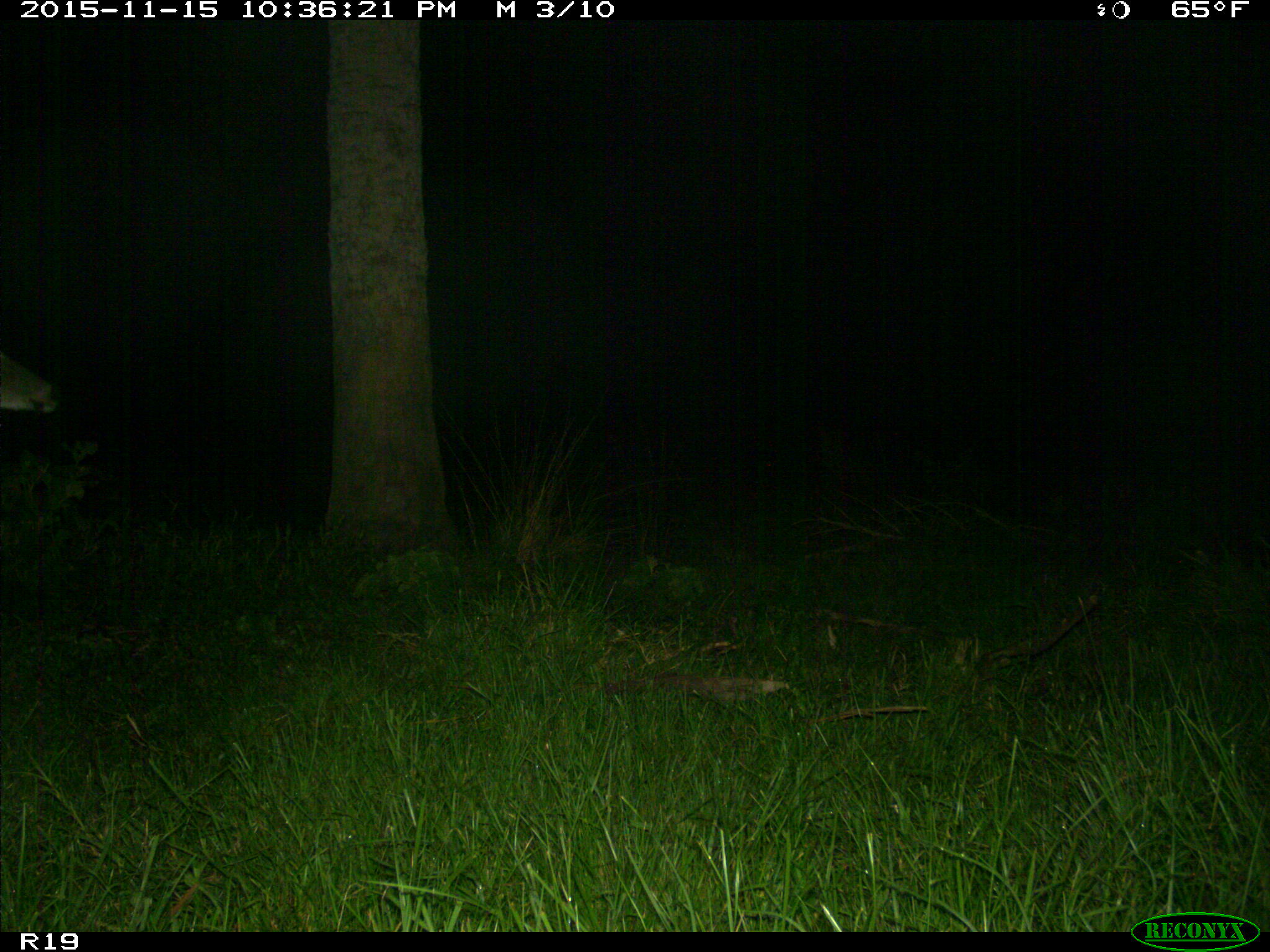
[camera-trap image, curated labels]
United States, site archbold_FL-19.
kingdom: Animalia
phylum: Chordata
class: Mammalia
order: Artiodactyla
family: Cervidae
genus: Odocoileus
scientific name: Odocoileus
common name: deer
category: unidentified deer